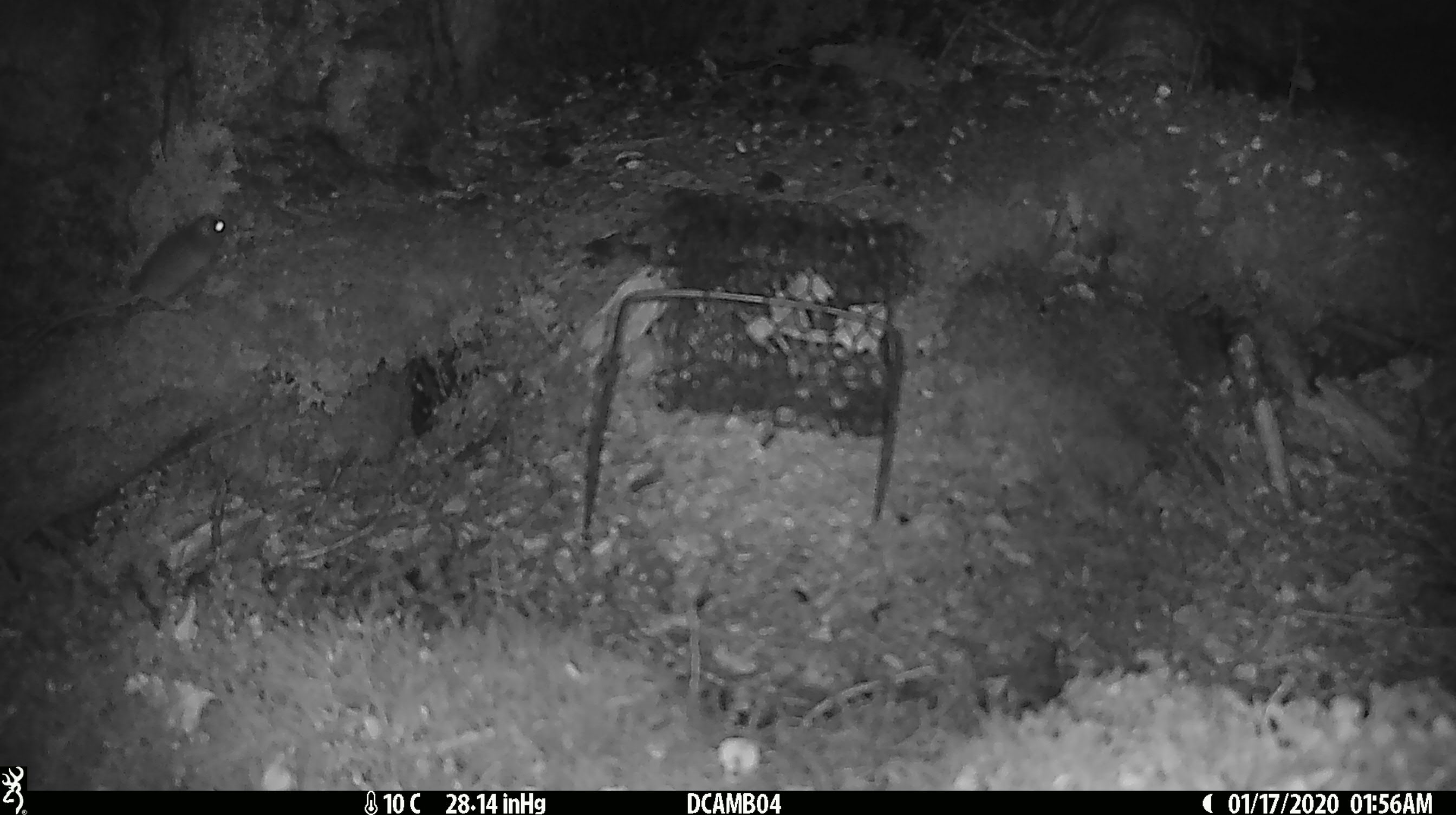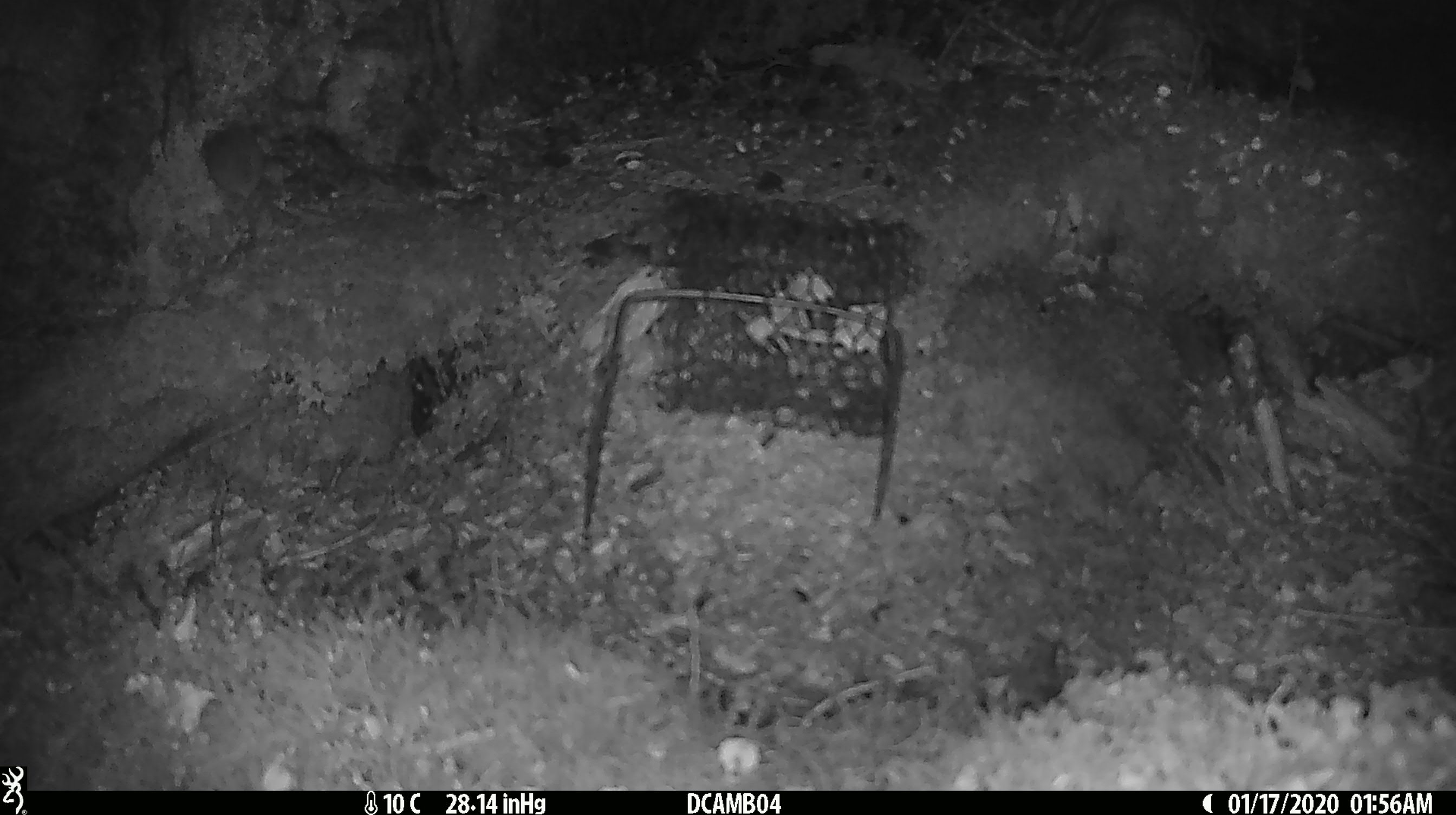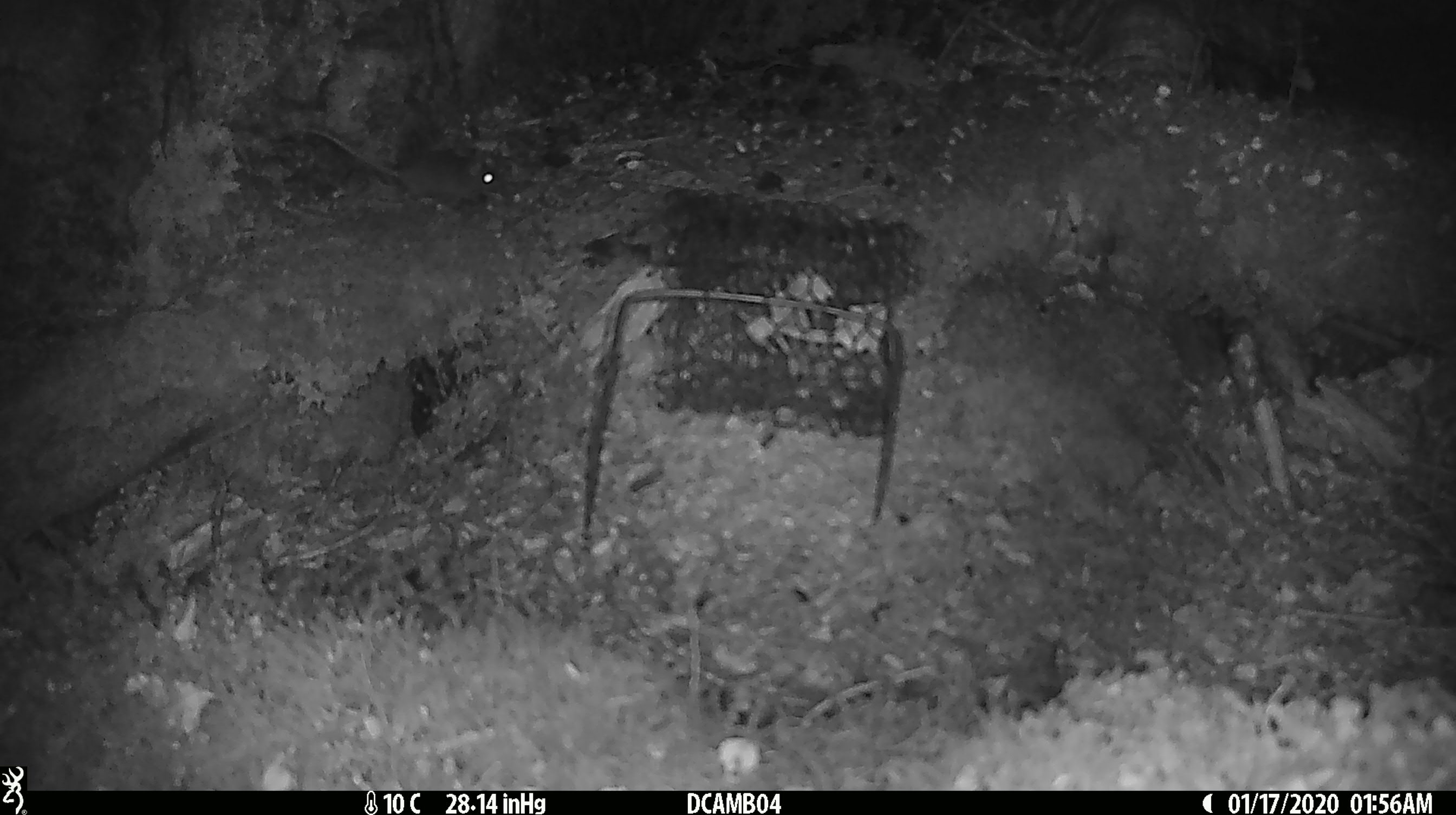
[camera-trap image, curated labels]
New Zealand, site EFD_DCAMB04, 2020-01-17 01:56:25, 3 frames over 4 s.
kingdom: Animalia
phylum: Chordata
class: Mammalia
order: Rodentia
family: Muridae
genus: Mus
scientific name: Mus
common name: mouse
Mouse (Mus).